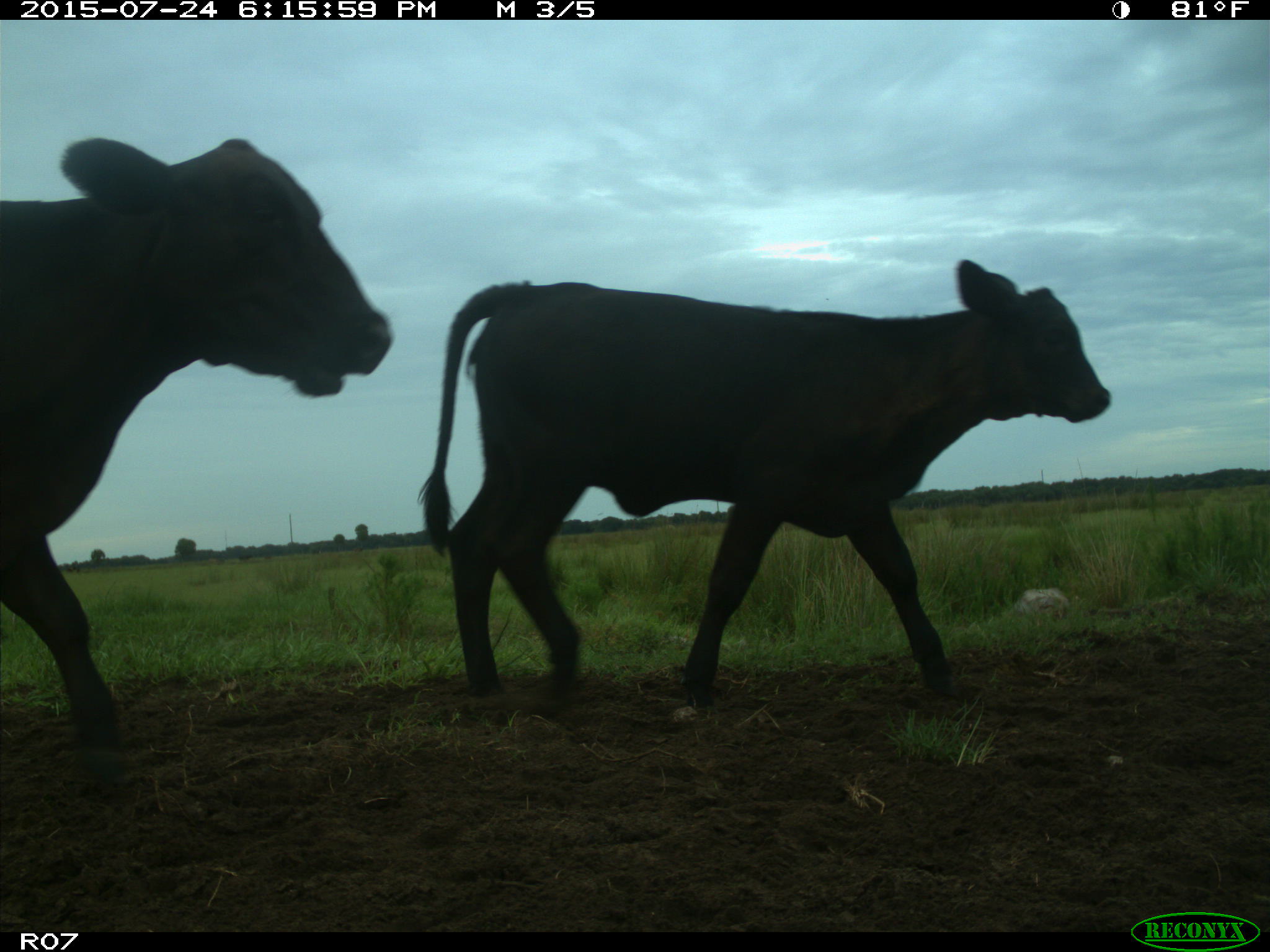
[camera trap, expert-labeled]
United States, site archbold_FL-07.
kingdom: Animalia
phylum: Chordata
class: Mammalia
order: Artiodactyla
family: Bovidae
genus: Bos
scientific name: Bos taurus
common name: domestic cow